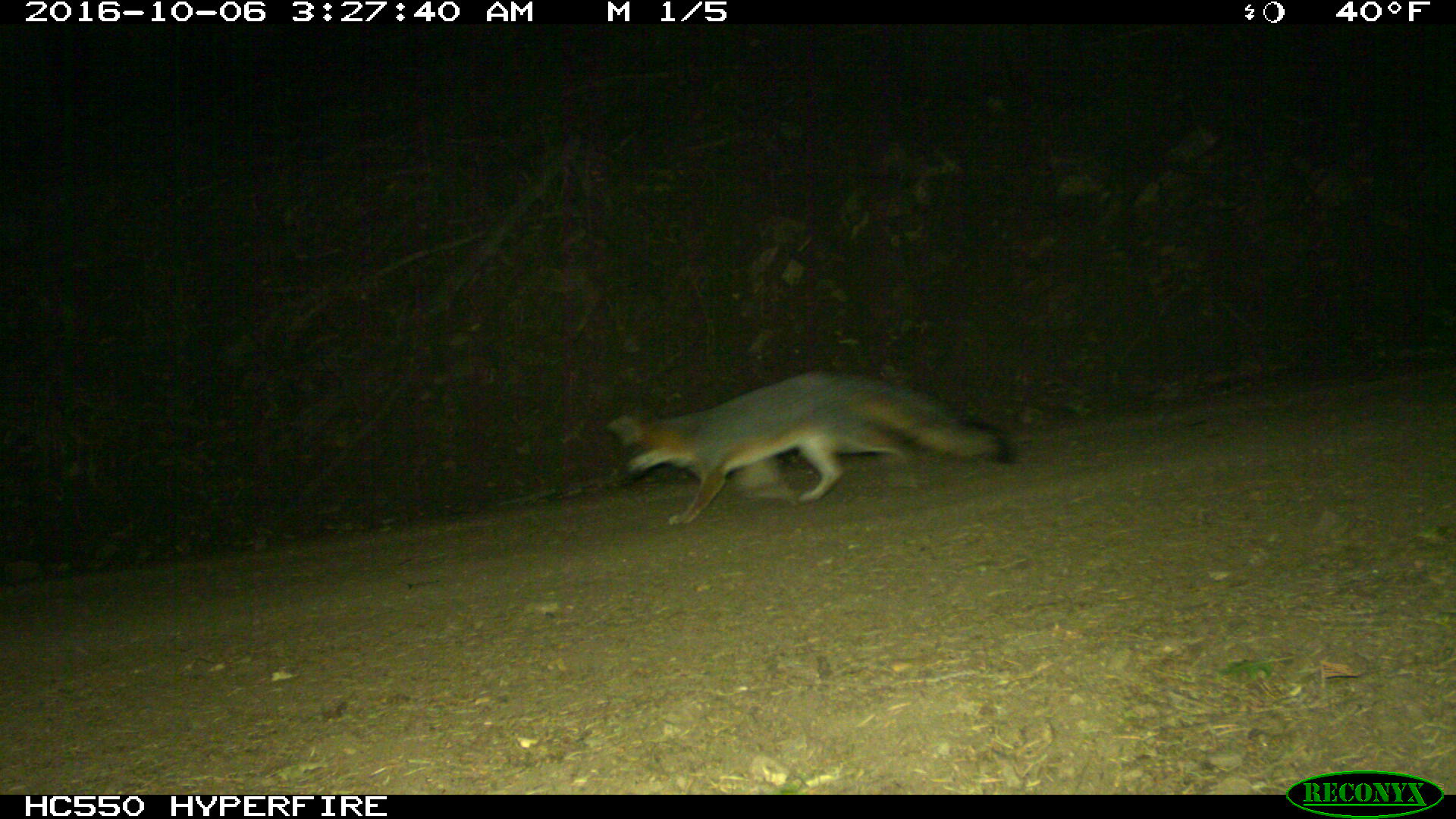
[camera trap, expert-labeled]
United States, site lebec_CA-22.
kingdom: Animalia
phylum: Chordata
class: Mammalia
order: Carnivora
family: Canidae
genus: Urocyon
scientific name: Urocyon cinereoargenteus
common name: gray fox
Urocyon cinereoargenteus (gray fox).